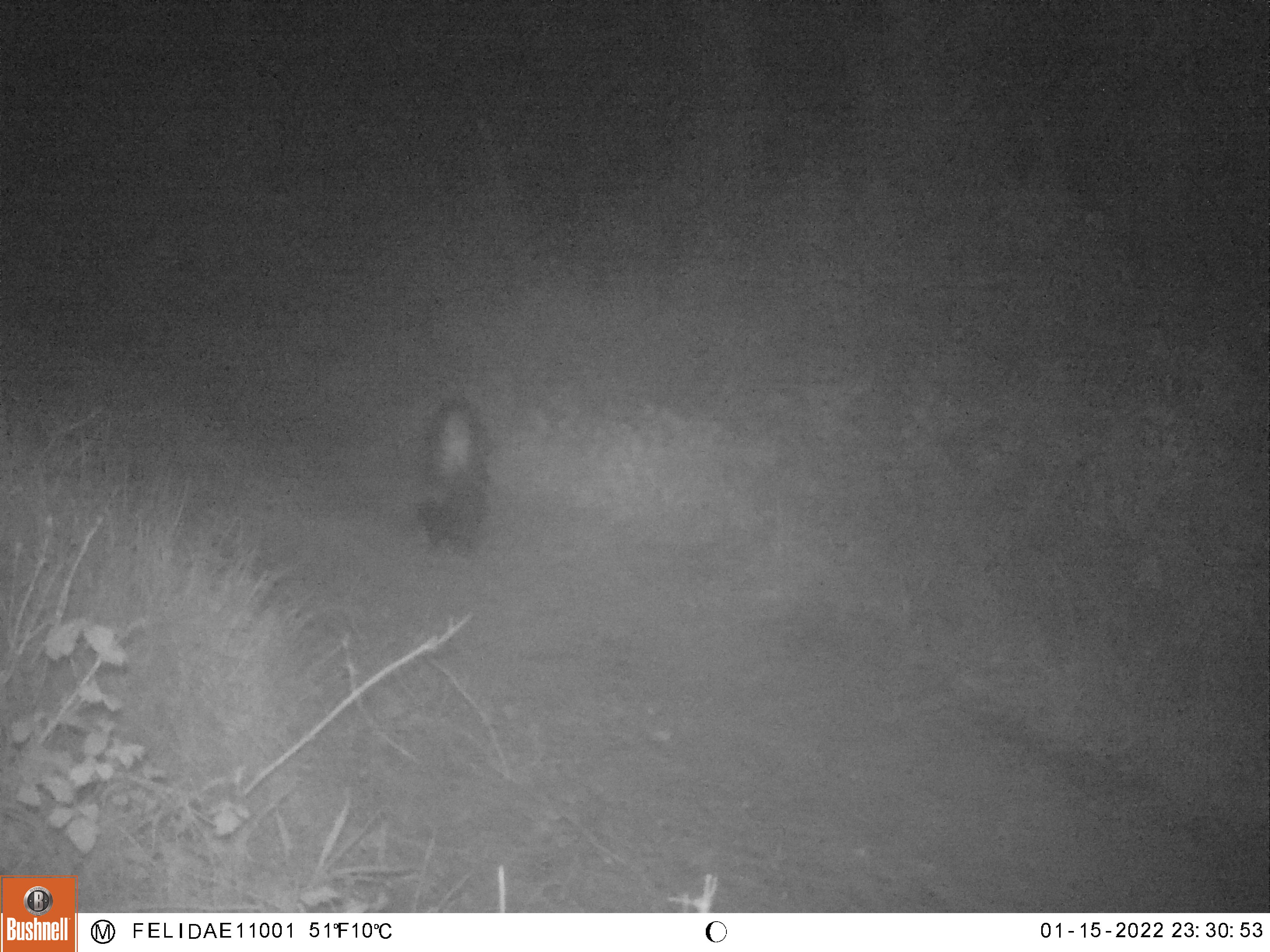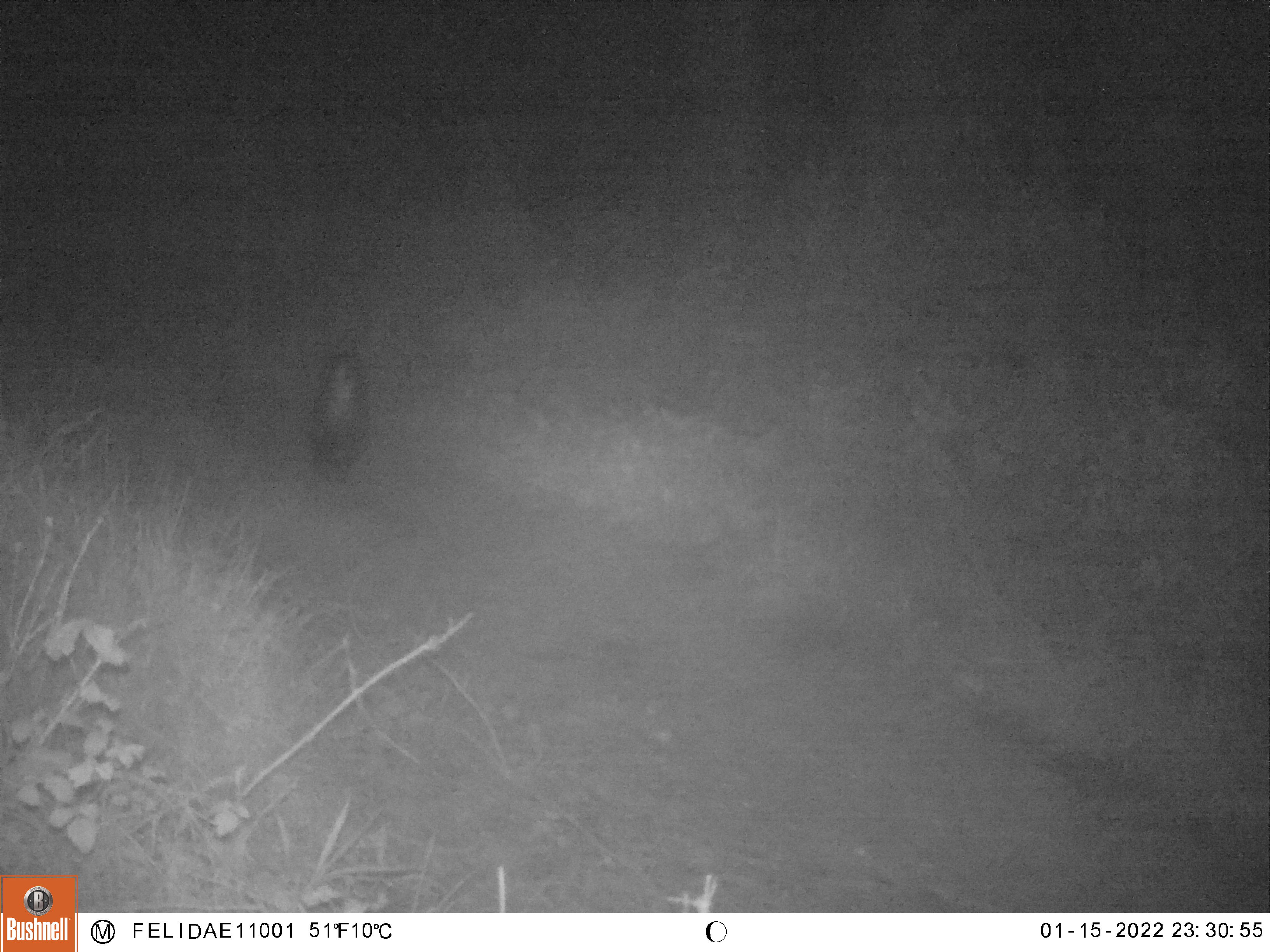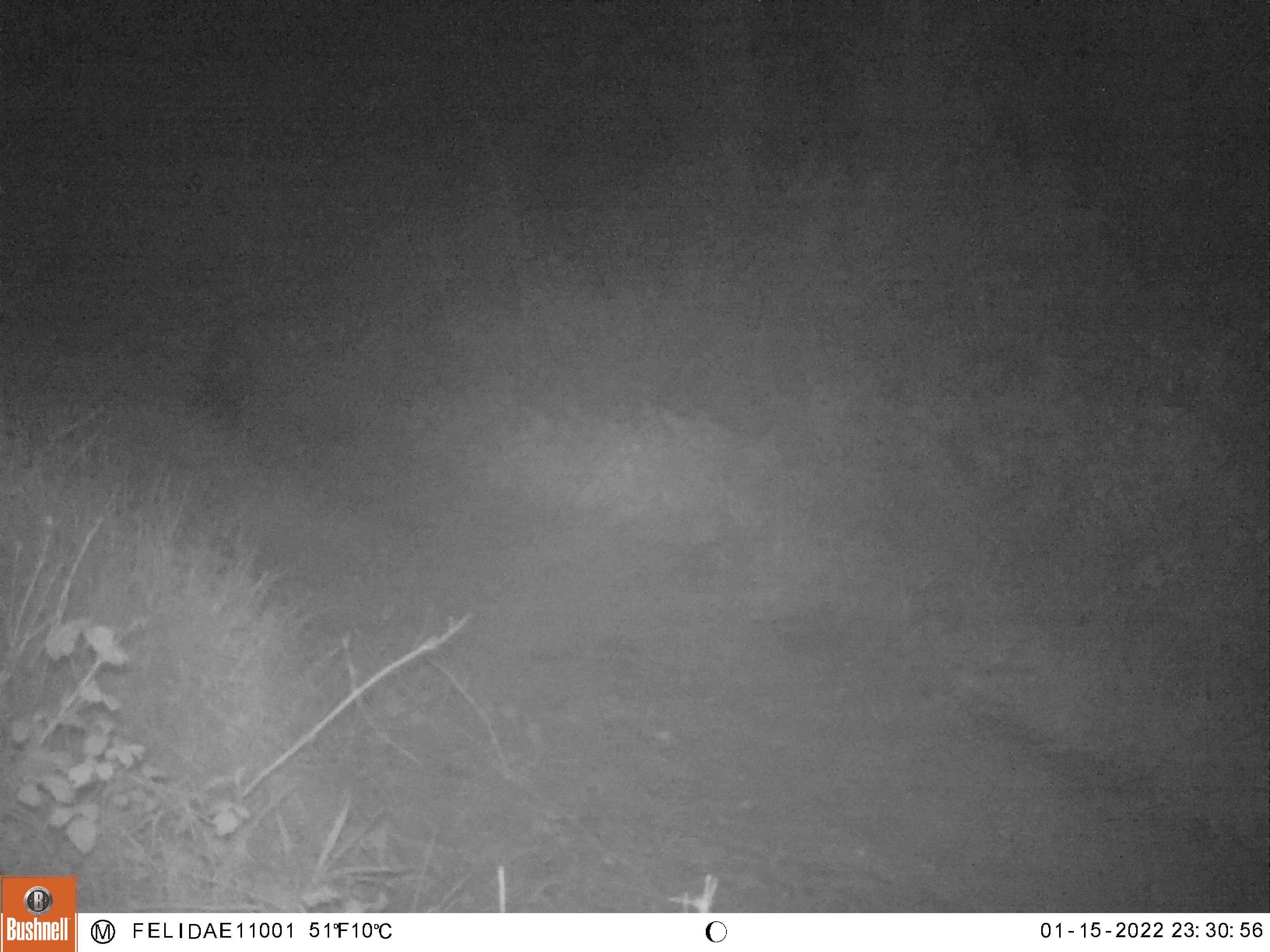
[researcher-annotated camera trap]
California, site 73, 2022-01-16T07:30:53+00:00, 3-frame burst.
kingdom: Animalia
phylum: Chordata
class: Mammalia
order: Carnivora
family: Mephitidae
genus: Mephitis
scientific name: Mephitis mephitis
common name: striped skunk